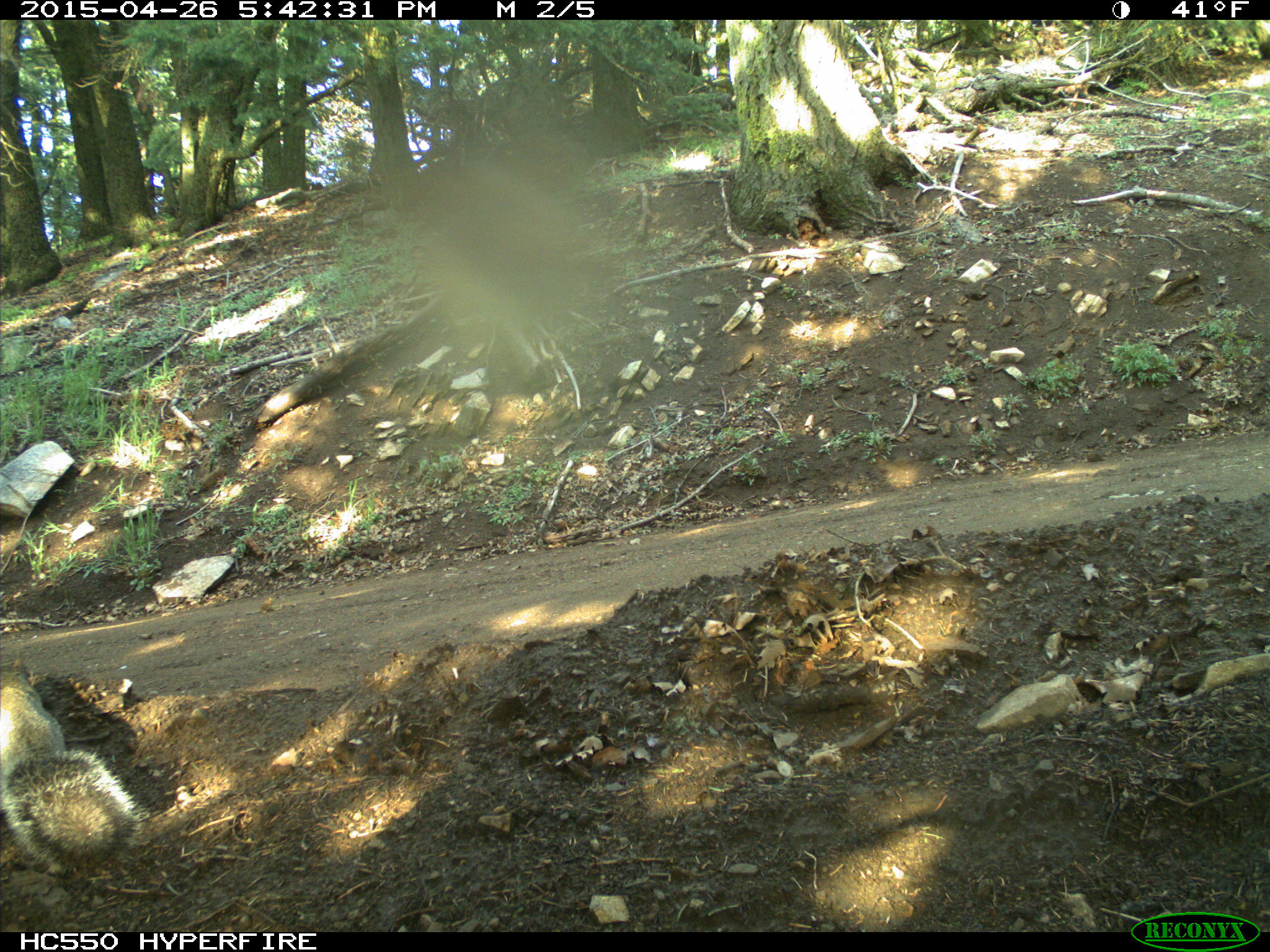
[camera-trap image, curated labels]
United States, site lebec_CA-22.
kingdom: Animalia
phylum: Chordata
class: Mammalia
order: Rodentia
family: Sciuridae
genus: Sciurus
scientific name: Sciurus carolinensis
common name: eastern gray squirrel